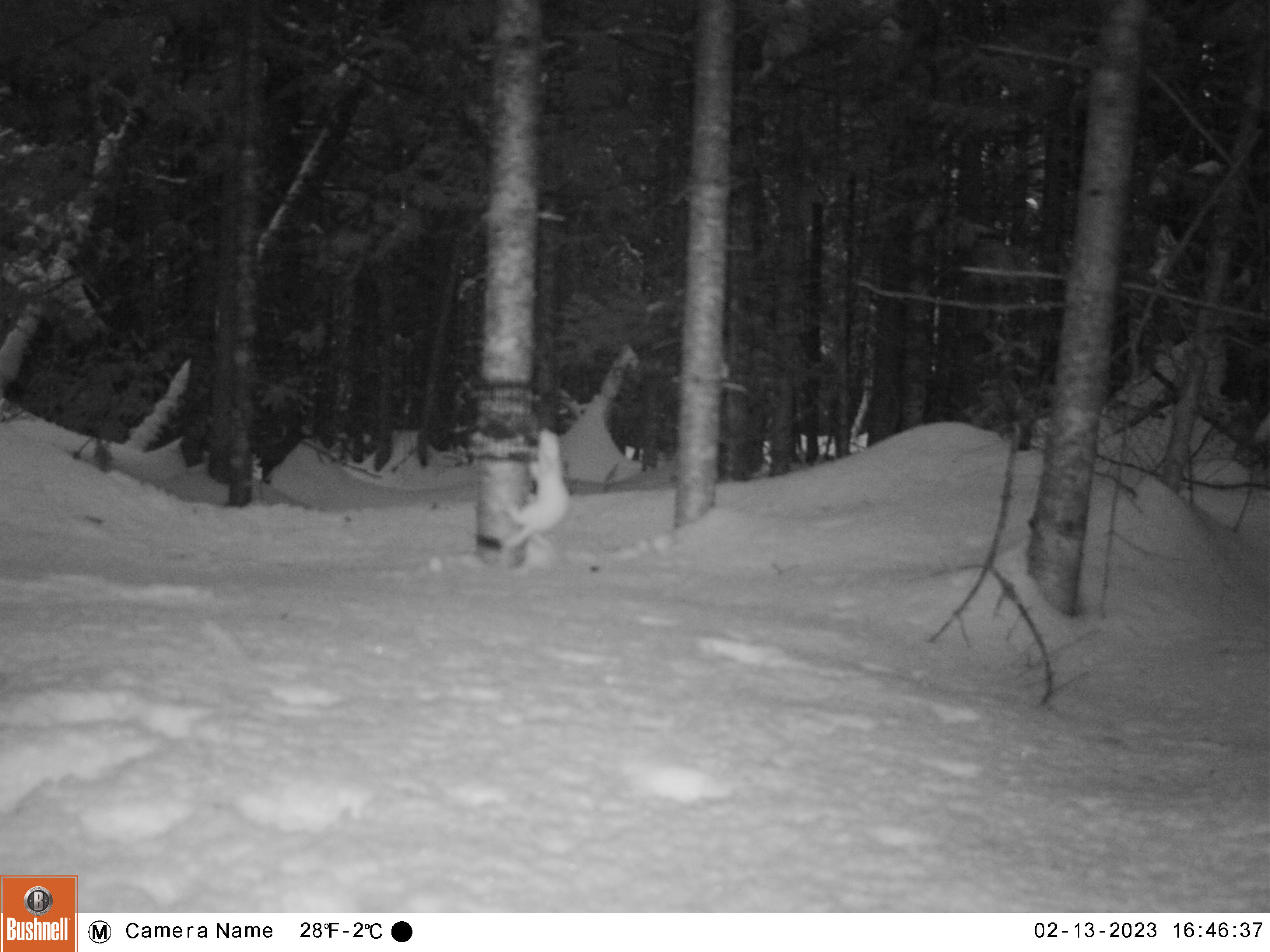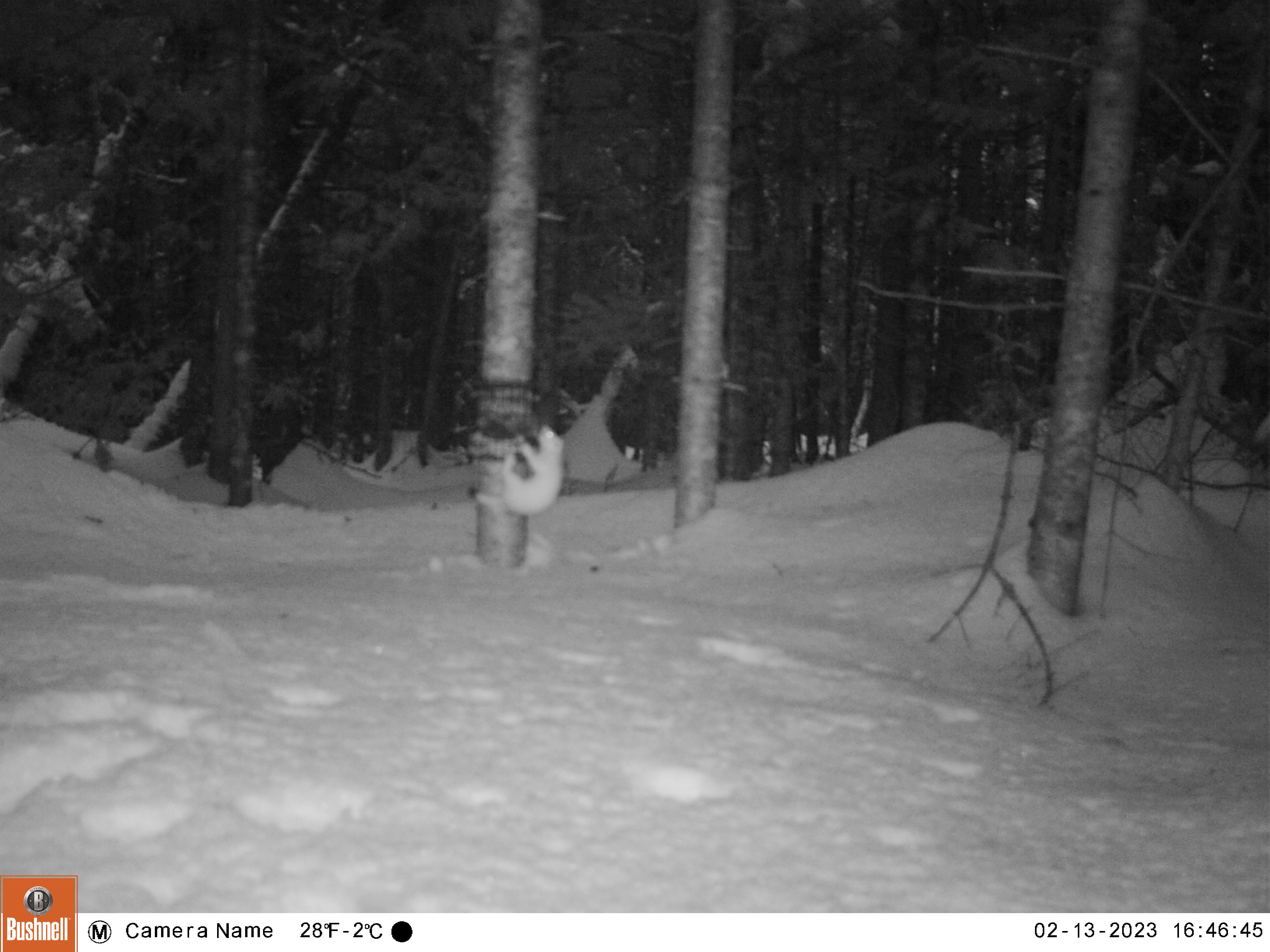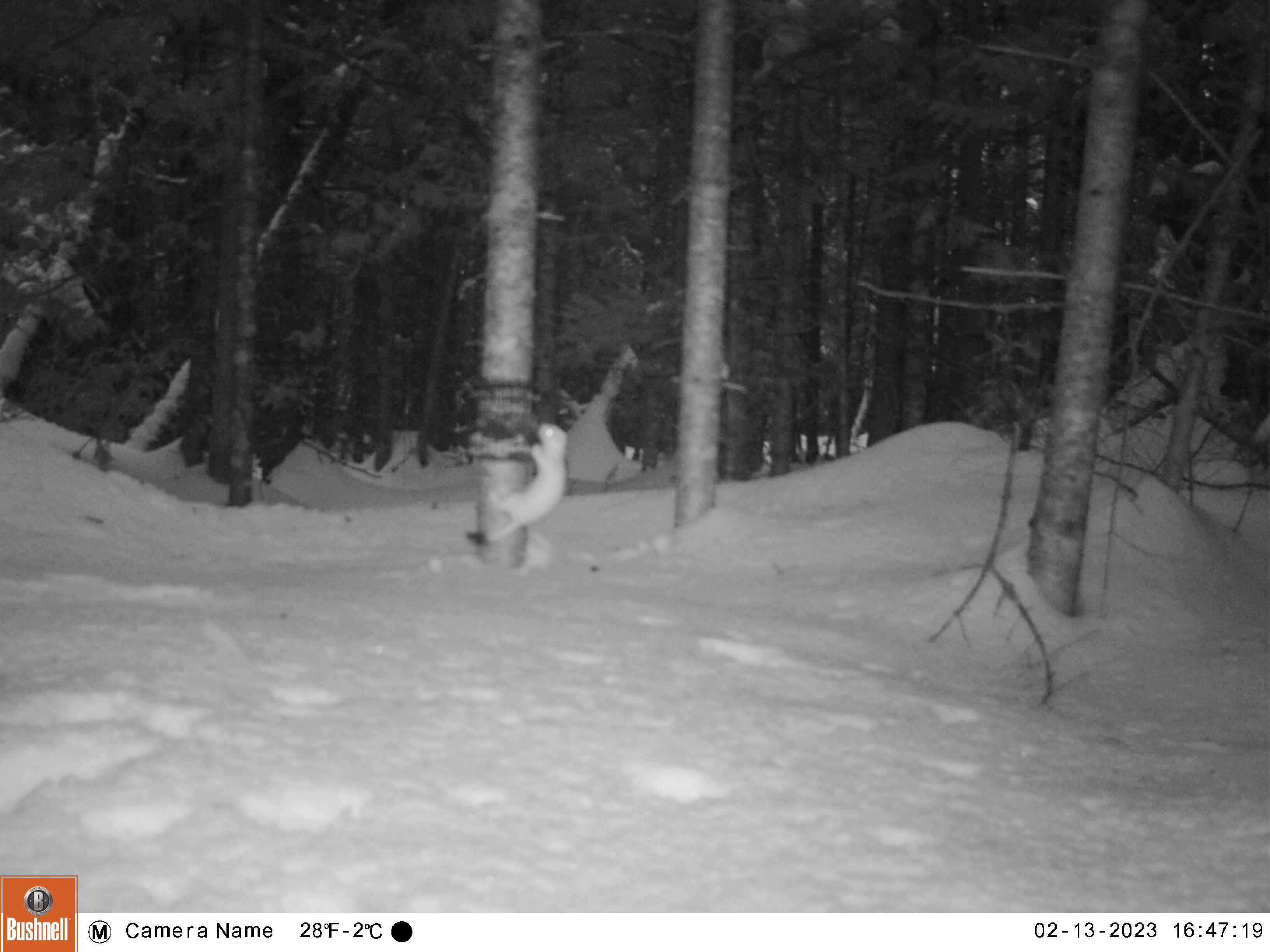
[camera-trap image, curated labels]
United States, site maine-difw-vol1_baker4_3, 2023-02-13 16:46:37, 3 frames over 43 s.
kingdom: Animalia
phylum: Chordata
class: Mammalia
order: Carnivora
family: Mustelidae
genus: Mustela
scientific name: Mustela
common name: weasel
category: weasel sp.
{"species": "weasel sp. (weasel) (Mustela)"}